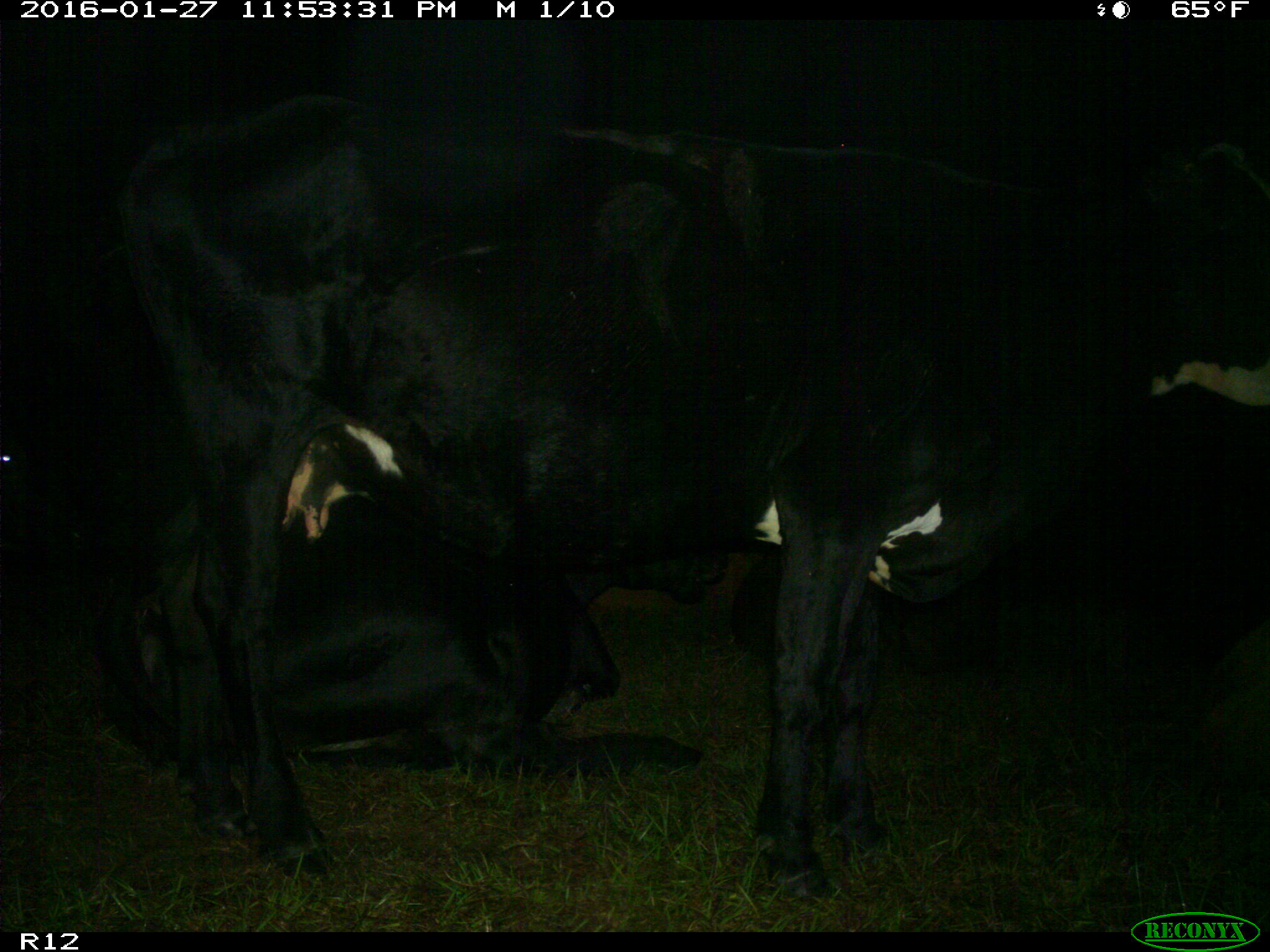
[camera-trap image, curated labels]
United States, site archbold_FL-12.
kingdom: Animalia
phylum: Chordata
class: Mammalia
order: Artiodactyla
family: Bovidae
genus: Bos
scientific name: Bos taurus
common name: domestic cow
Bos taurus (domestic cow).